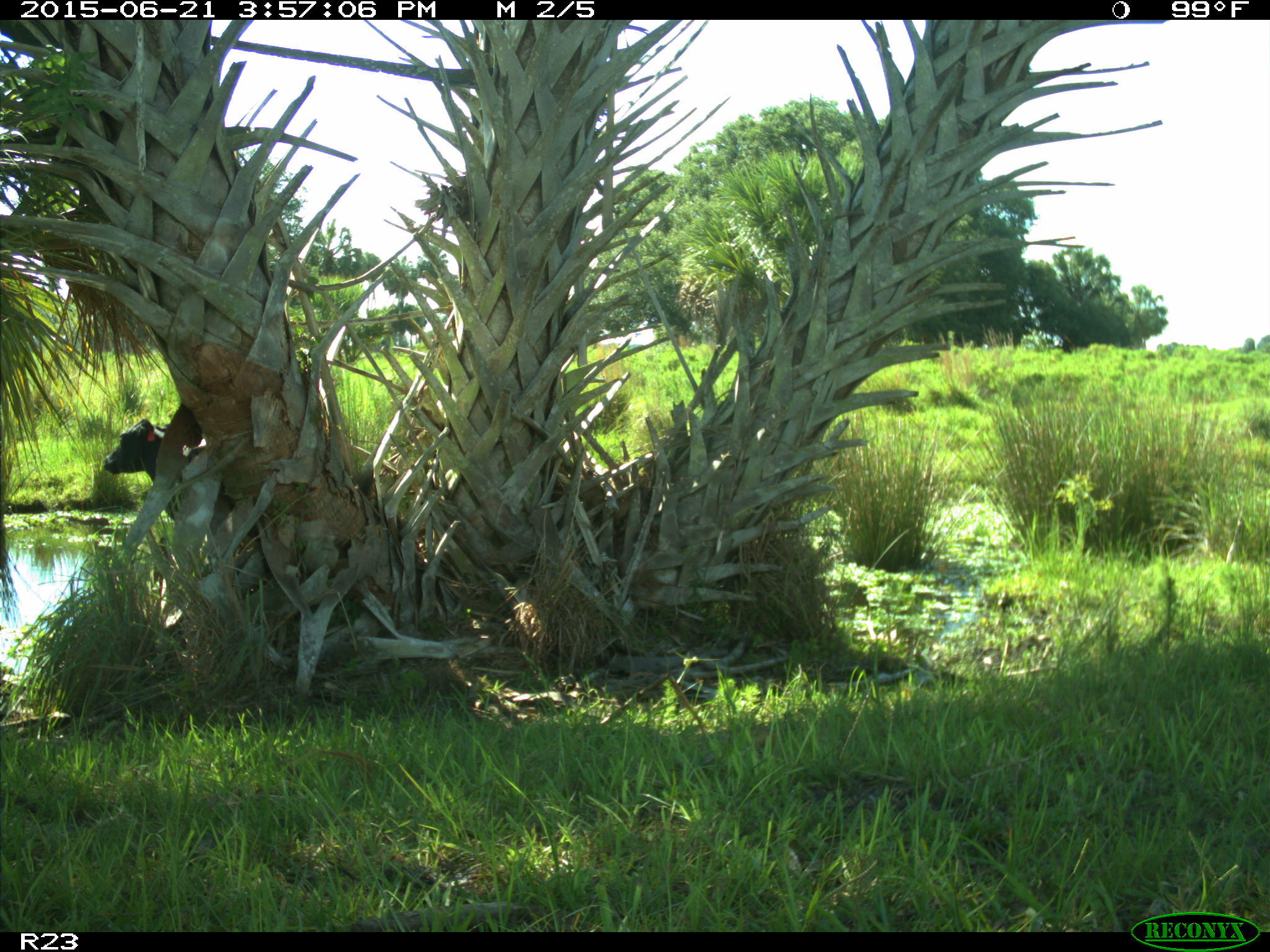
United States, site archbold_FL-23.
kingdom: Animalia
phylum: Chordata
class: Mammalia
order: Artiodactyla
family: Bovidae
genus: Bos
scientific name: Bos taurus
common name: domestic cow